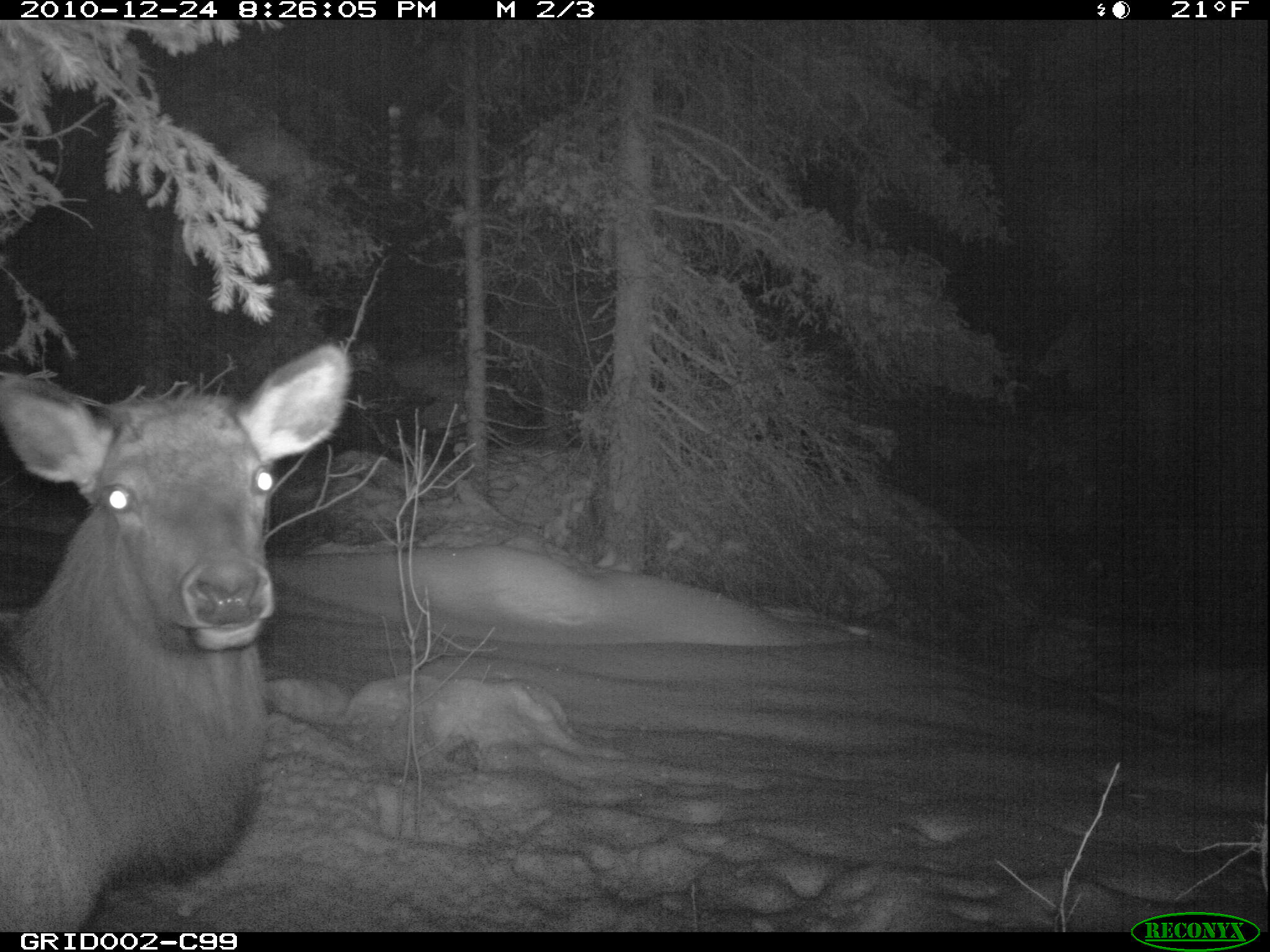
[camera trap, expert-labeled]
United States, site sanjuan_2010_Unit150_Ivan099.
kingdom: Animalia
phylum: Chordata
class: Mammalia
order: Artiodactyla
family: Cervidae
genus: Cervus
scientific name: Cervus elaphus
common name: red deer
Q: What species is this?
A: Cervus elaphus (red deer).